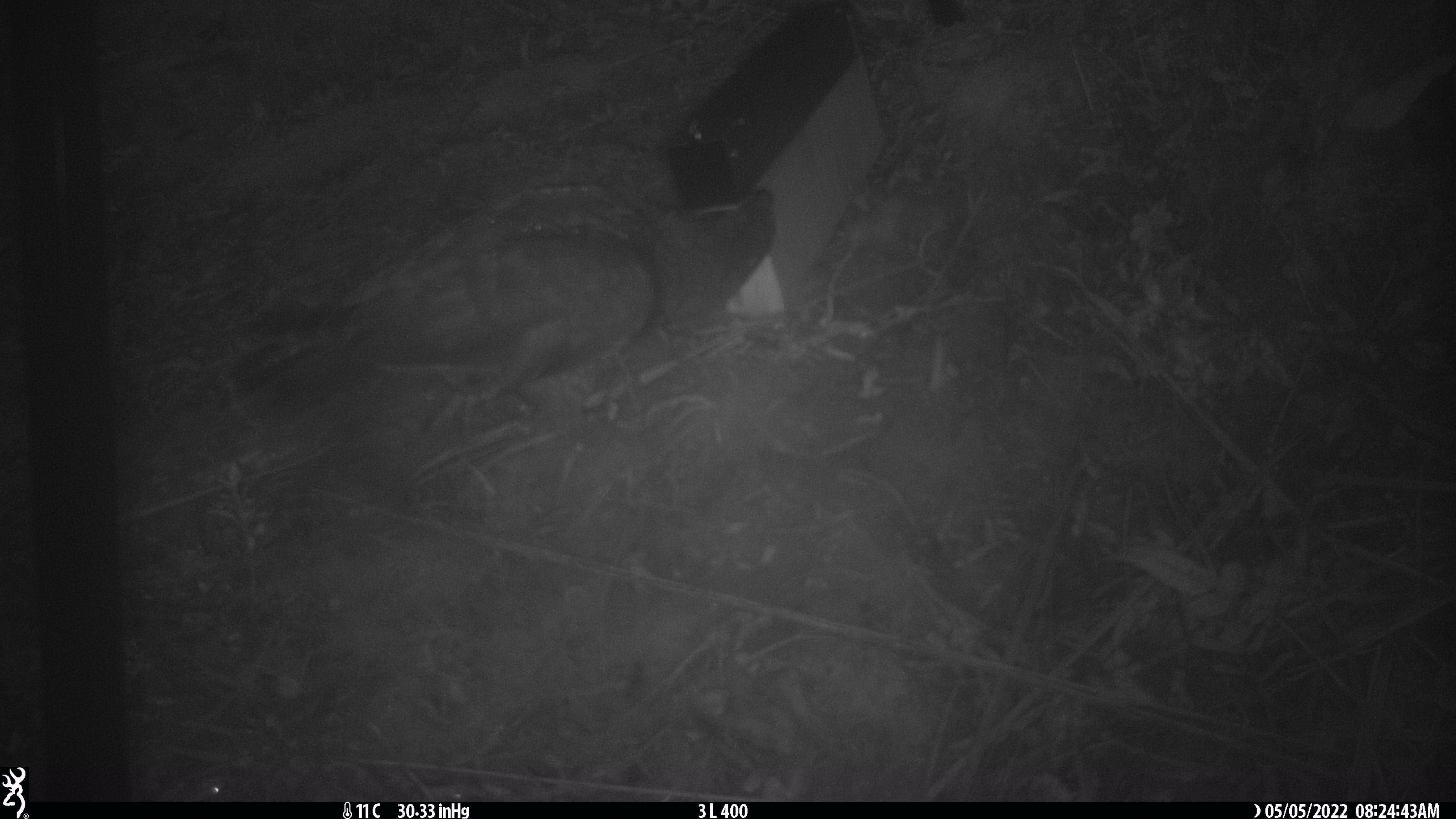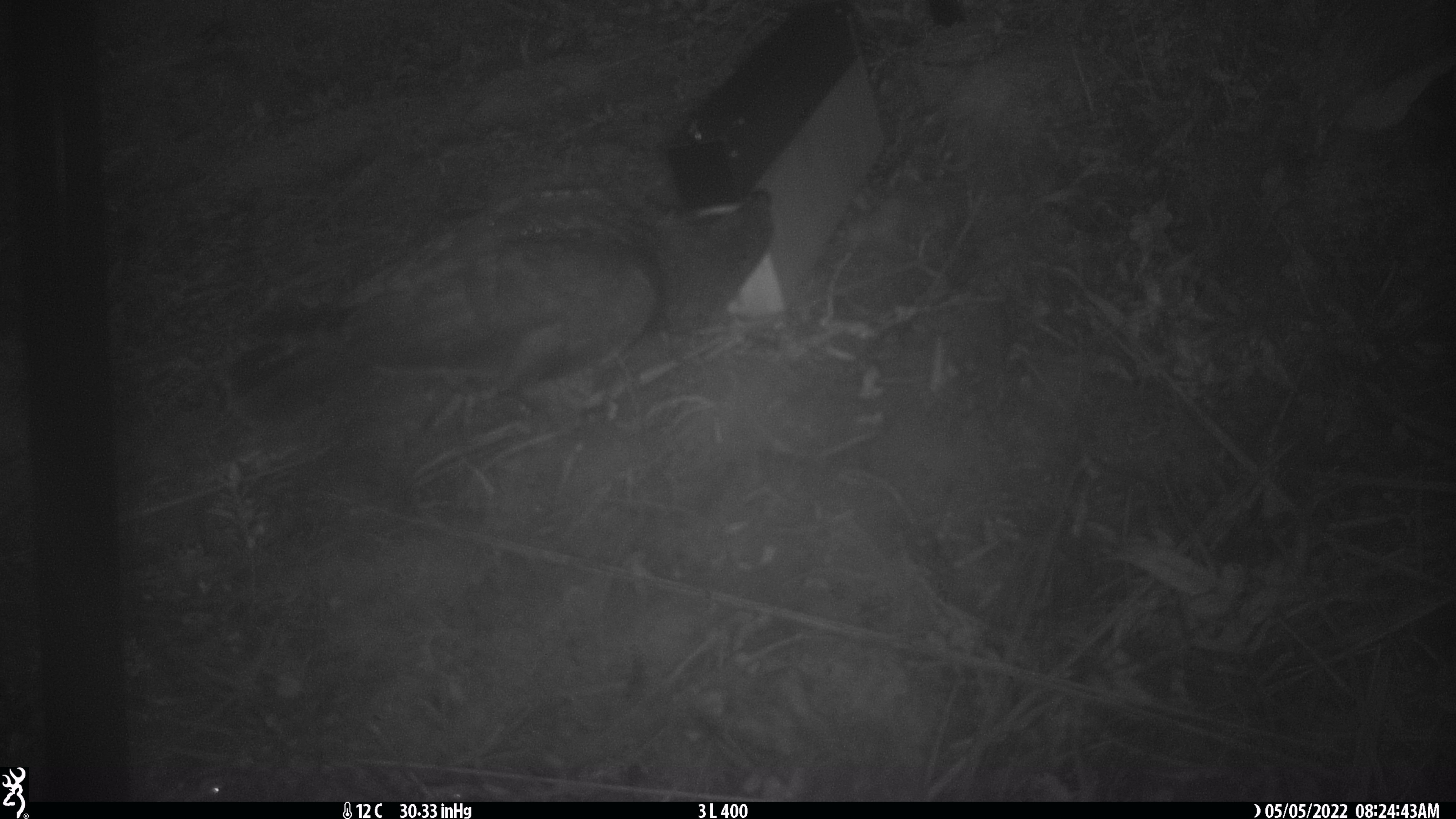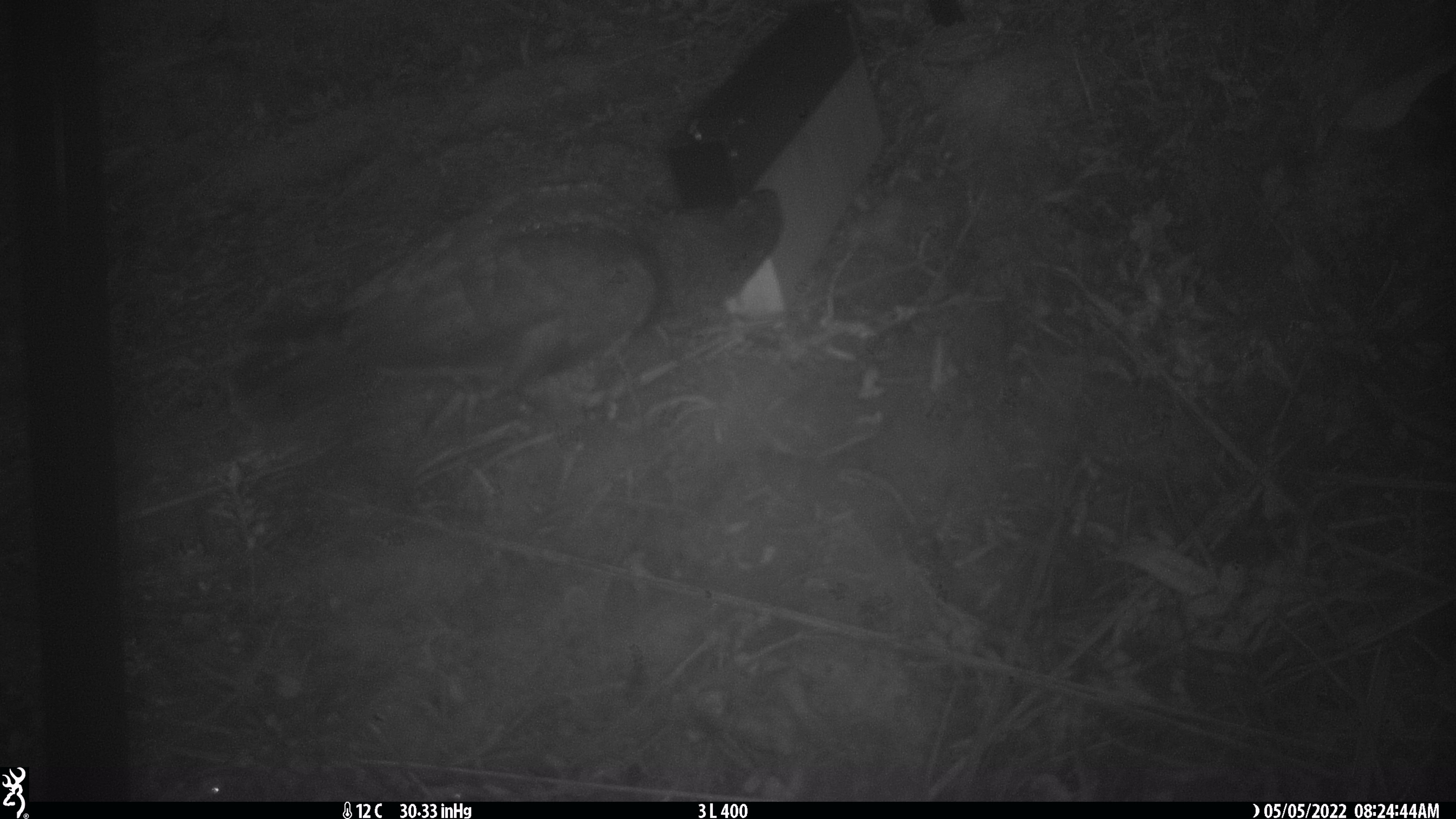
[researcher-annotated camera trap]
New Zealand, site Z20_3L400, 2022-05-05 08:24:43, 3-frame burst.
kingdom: Animalia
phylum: Chordata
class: Aves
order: Psittaciformes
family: Strigopidae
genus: Nestor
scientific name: Nestor notabilis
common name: kea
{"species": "kea (Nestor notabilis)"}